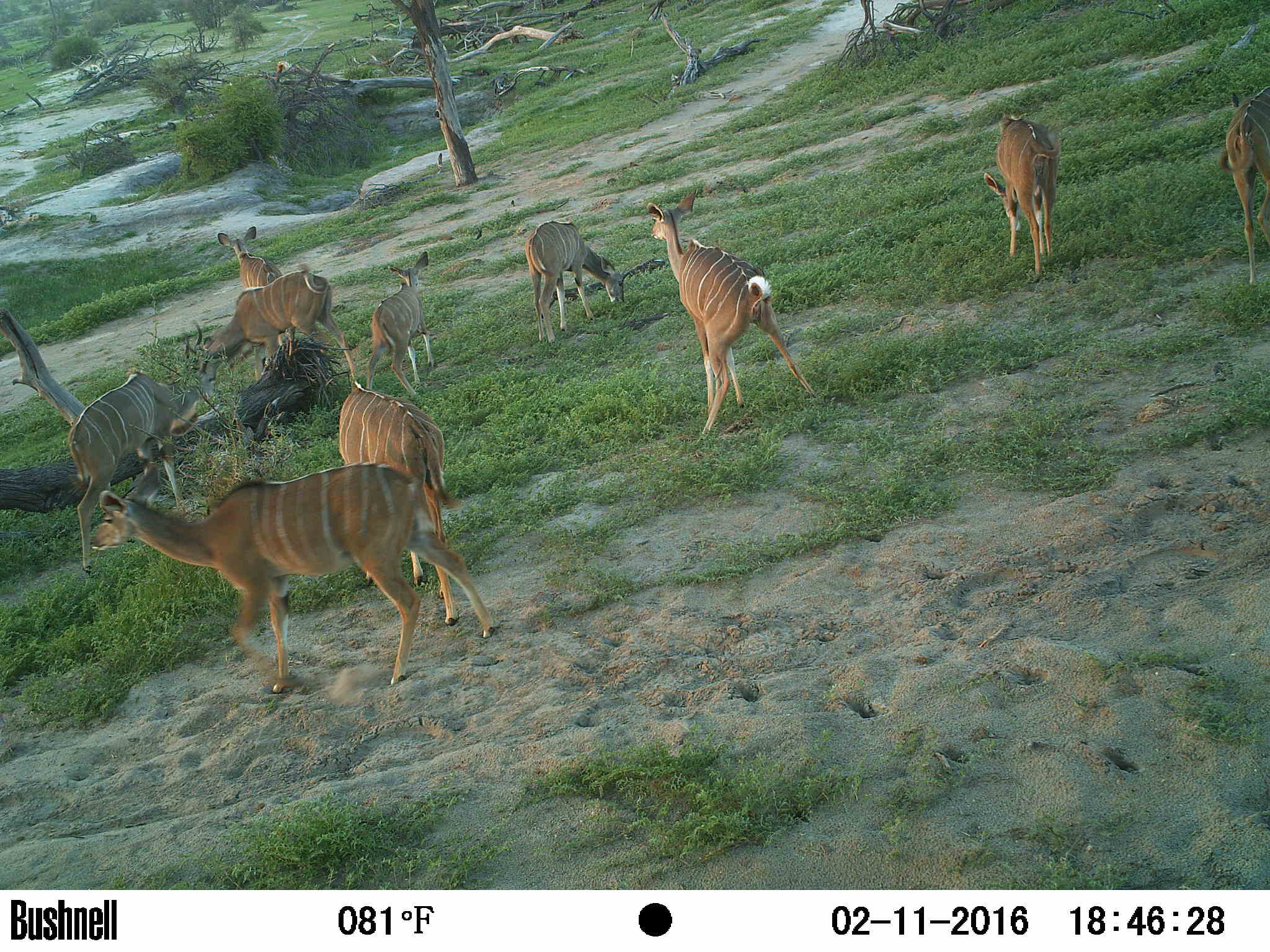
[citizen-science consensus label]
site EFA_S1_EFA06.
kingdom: Animalia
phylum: Chordata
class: Mammalia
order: Artiodactyla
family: Bovidae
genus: Tragelaphus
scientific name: Tragelaphus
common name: kudu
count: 10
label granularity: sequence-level